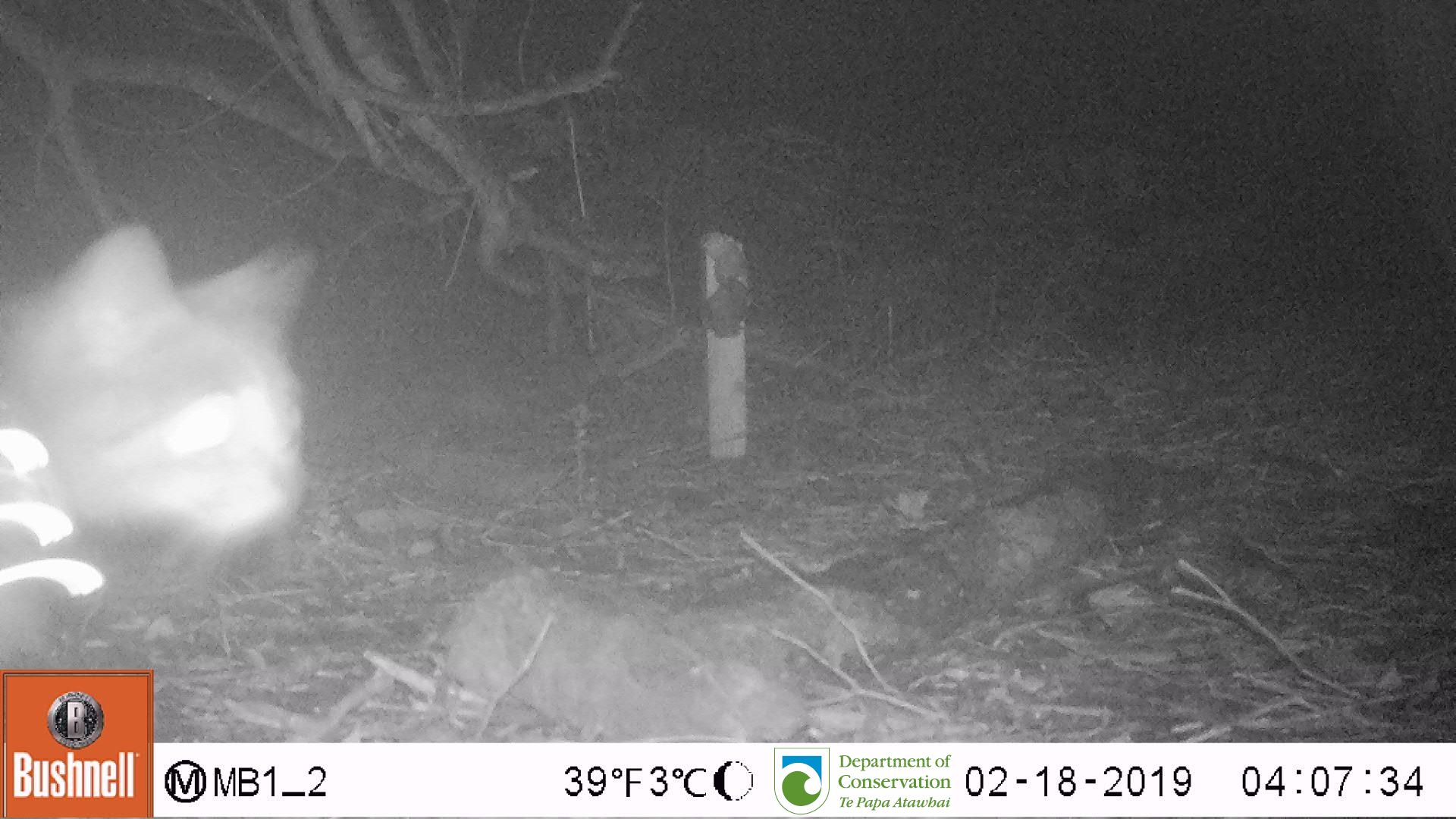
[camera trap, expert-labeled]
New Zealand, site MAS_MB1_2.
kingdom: Animalia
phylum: Chordata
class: Mammalia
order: Carnivora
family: Felidae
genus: Felis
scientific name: Felis catus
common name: domestic cat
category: cat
Cat (domestic cat) (Felis catus).